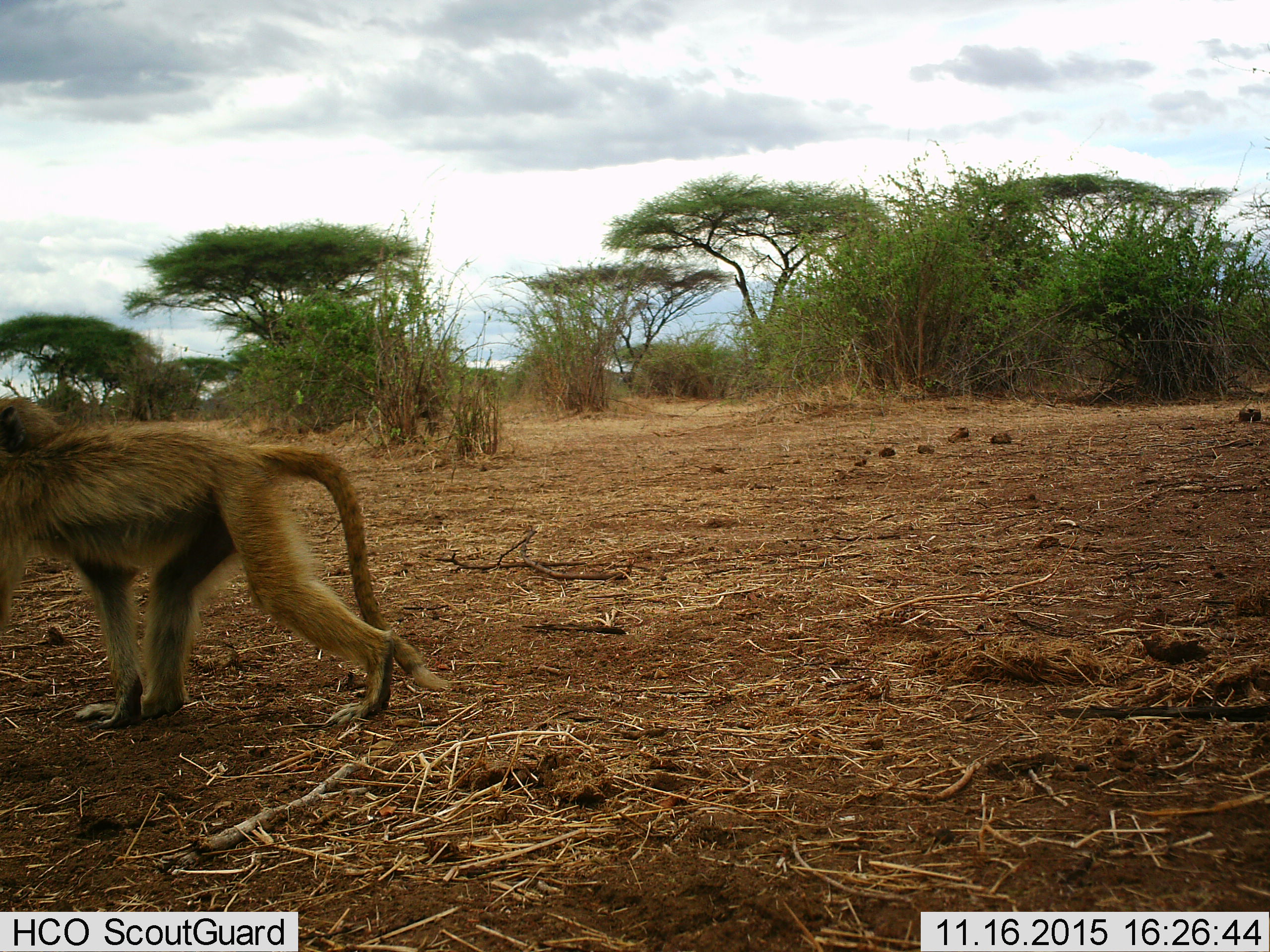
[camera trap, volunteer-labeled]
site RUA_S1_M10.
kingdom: Animalia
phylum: Chordata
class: Mammalia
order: Primates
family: Cercopithecidae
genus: Papio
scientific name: Papio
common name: baboon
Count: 1.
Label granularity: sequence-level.